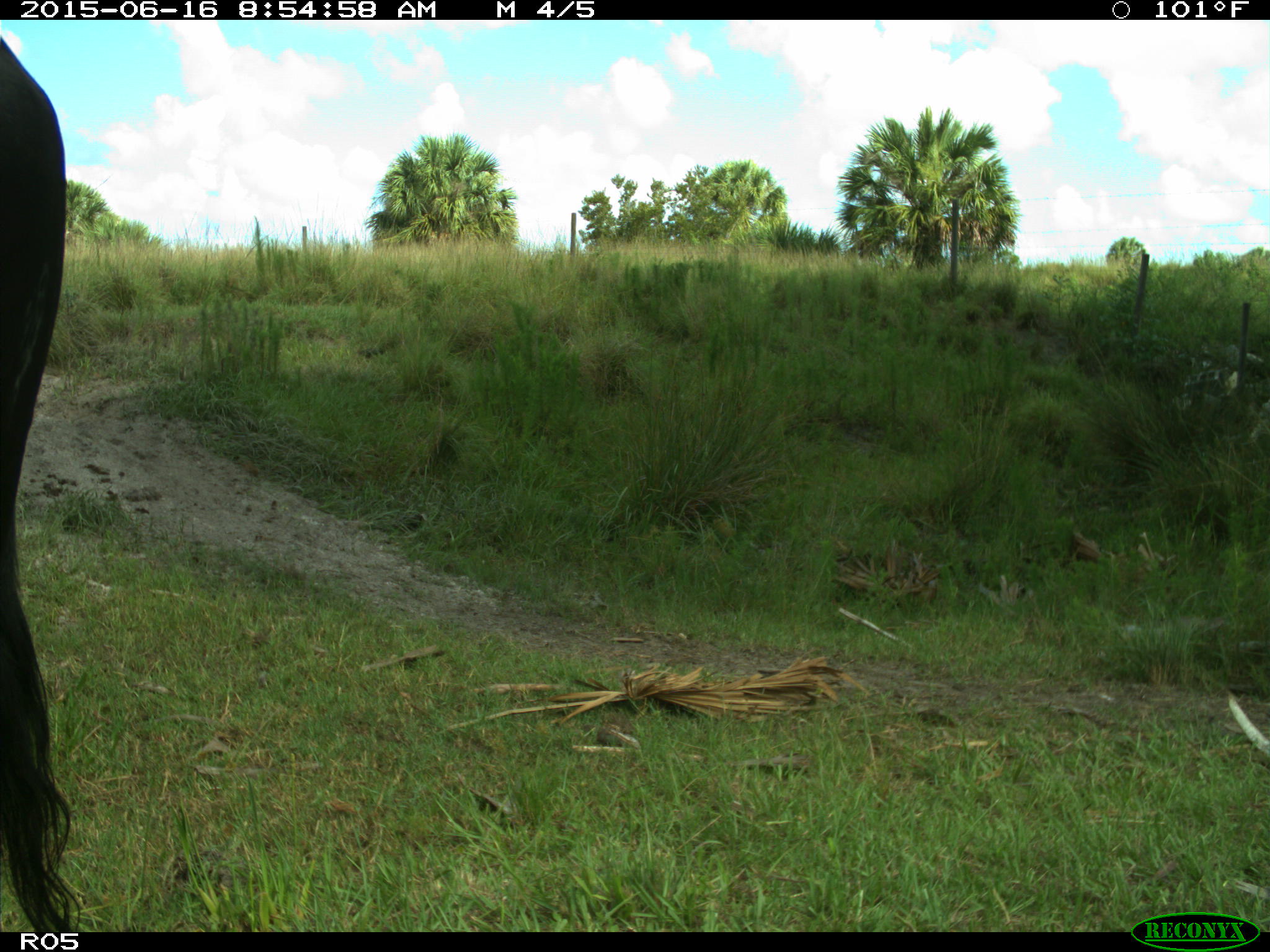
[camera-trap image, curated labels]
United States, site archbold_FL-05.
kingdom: Animalia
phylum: Chordata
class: Mammalia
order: Artiodactyla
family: Bovidae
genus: Bos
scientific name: Bos taurus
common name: domestic cow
Bos taurus (domestic cow).